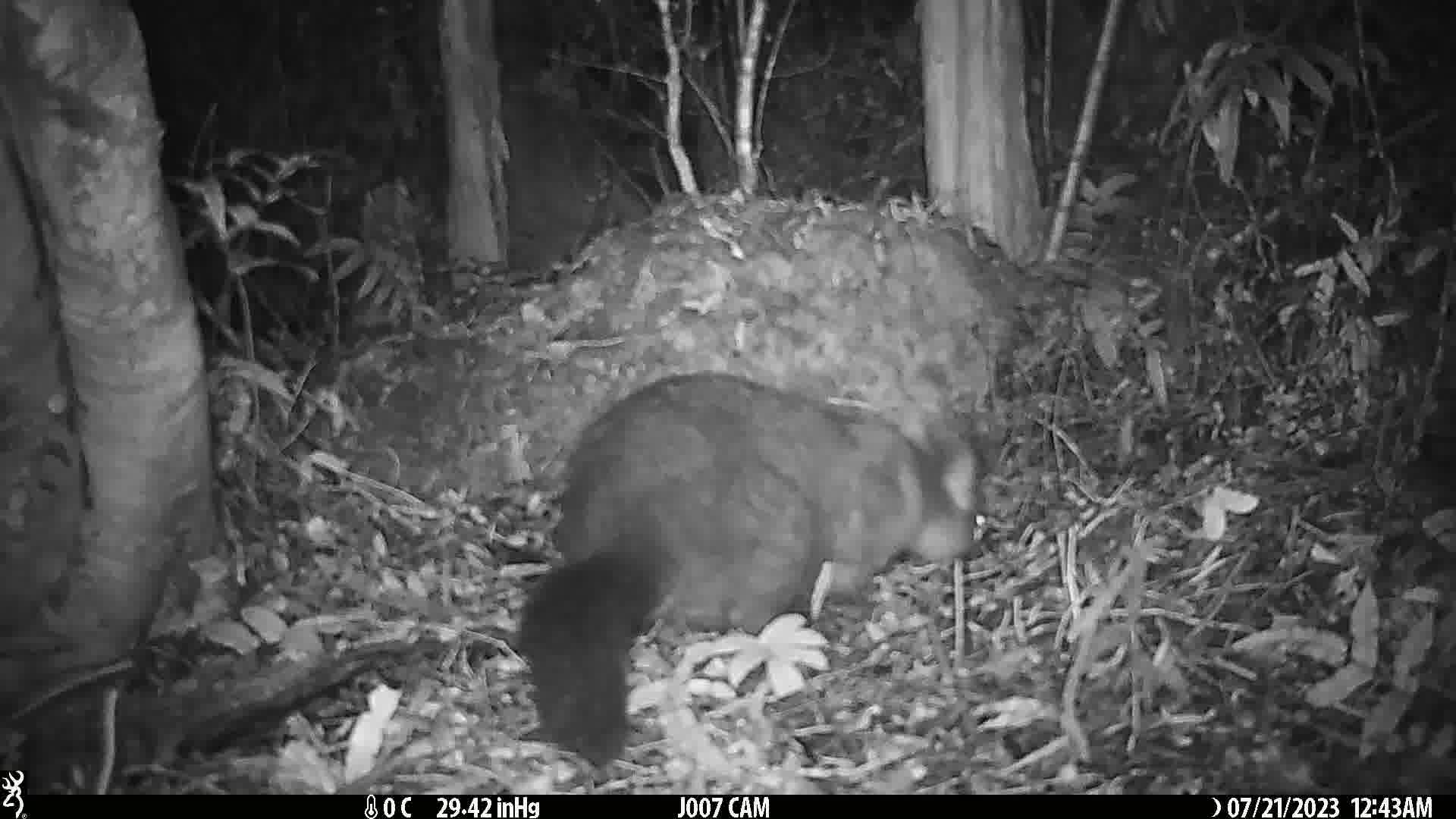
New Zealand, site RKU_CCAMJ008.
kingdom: Animalia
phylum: Chordata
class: Mammalia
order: Diprotodontia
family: Phalangeridae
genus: Trichosurus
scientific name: Trichosurus vulpecula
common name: common brushtail possum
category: possum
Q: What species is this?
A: Possum (common brushtail possum) (Trichosurus vulpecula).